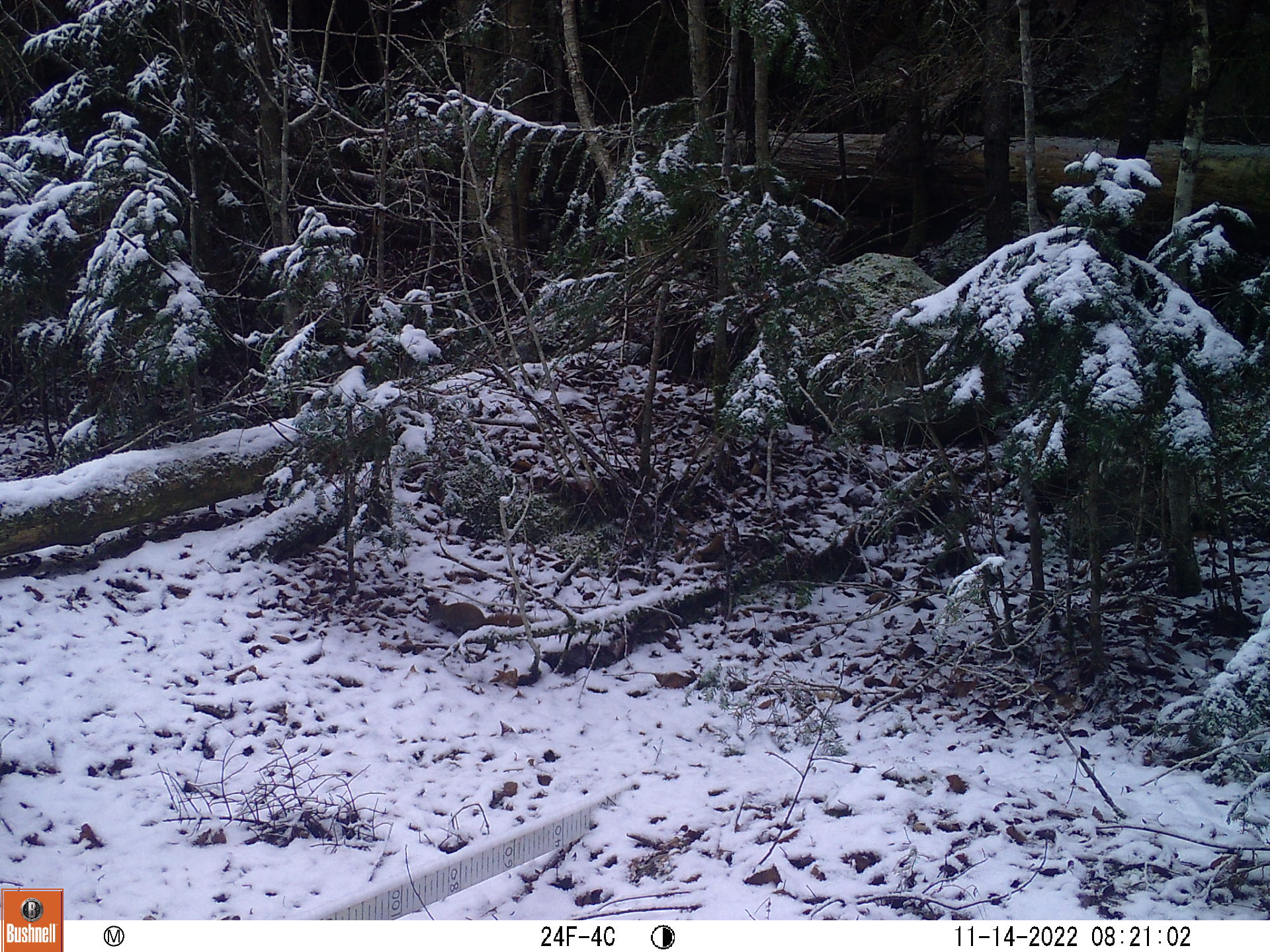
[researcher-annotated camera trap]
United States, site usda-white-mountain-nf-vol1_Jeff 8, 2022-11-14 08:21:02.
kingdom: Animalia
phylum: Chordata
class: Mammalia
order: Rodentia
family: Sciuridae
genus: Tamiasciurus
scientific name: Tamiasciurus hudsonicus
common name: red squirrel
Red squirrel (Tamiasciurus hudsonicus).